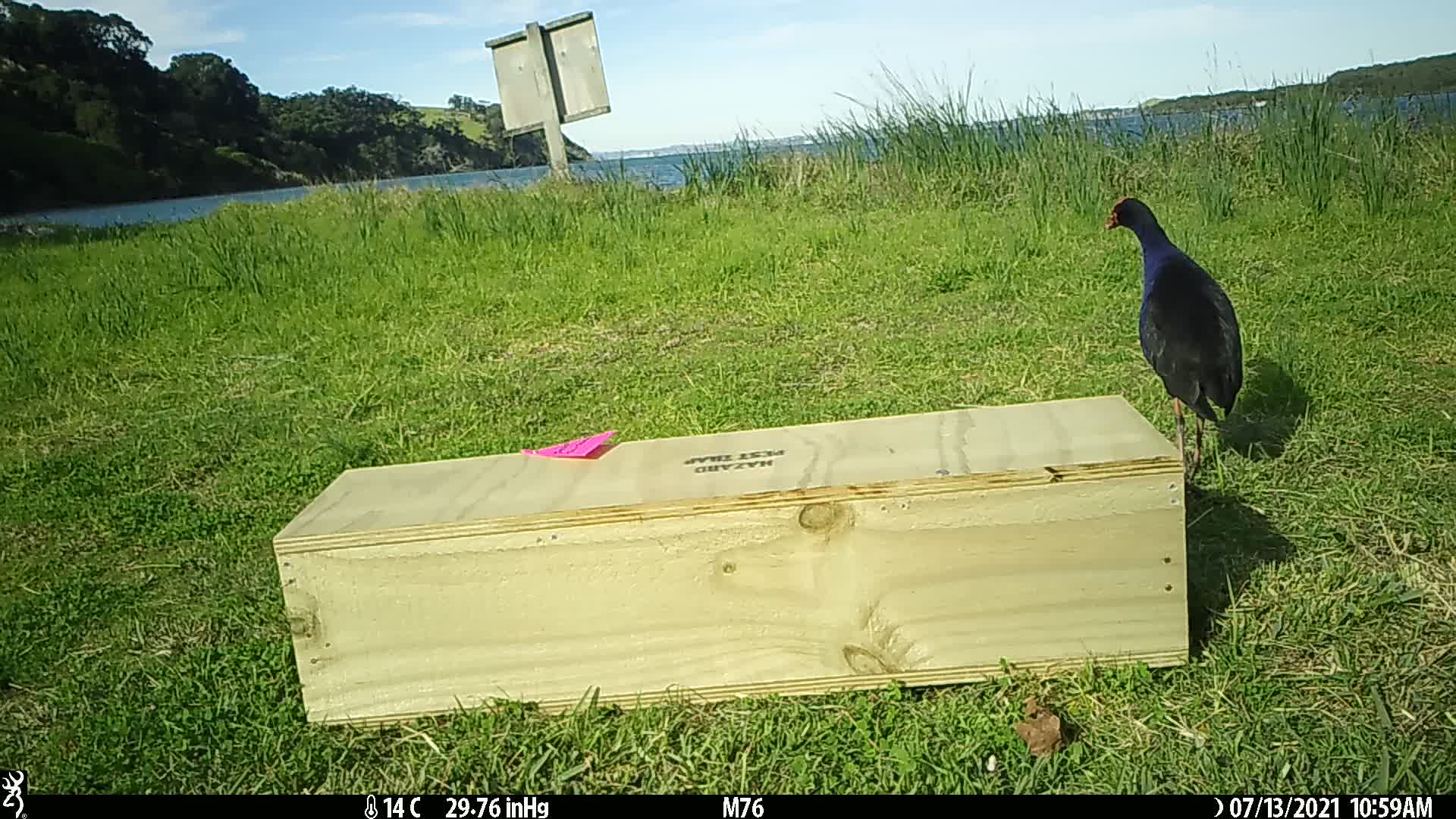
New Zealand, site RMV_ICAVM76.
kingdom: Animalia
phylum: Chordata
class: Aves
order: Gruiformes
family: Rallidae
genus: Porphyrio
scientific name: Porphyrio melanotus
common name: australasian swamphen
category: pukeko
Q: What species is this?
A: Pukeko (australasian swamphen) (Porphyrio melanotus).